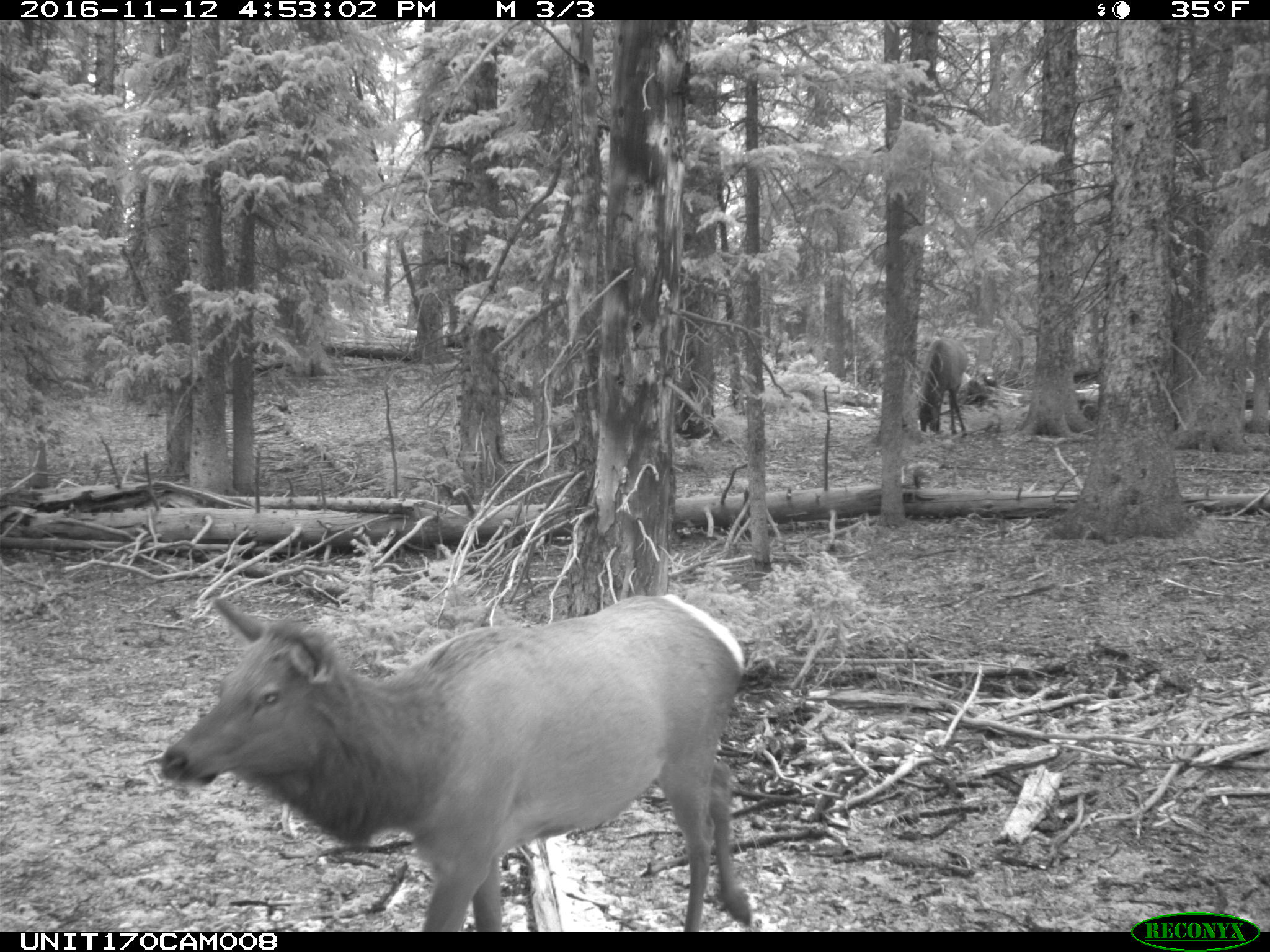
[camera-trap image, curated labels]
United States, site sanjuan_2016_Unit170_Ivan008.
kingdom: Animalia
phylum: Chordata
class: Mammalia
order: Artiodactyla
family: Cervidae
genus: Cervus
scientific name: Cervus elaphus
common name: red deer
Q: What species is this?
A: Cervus elaphus (red deer).